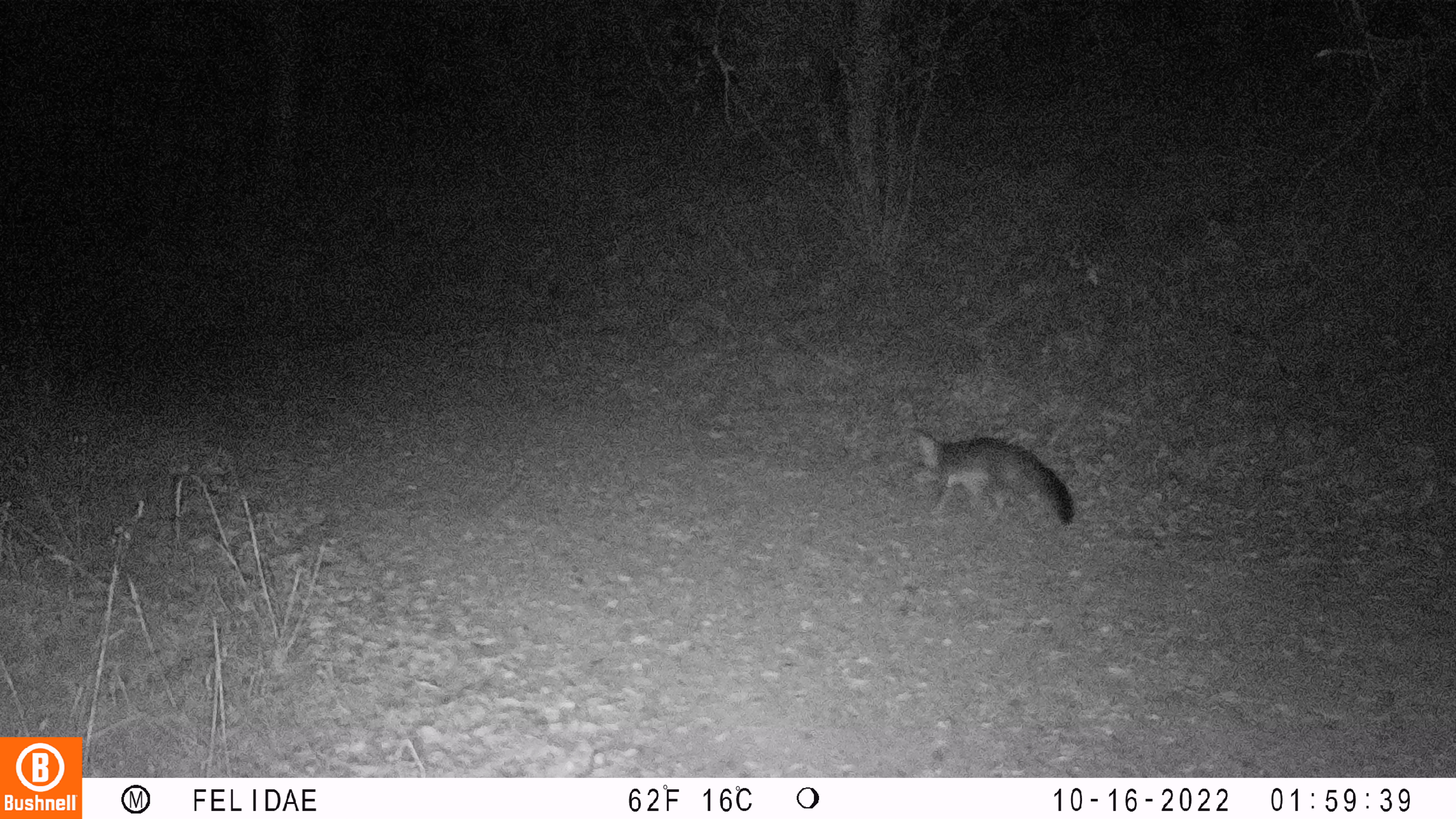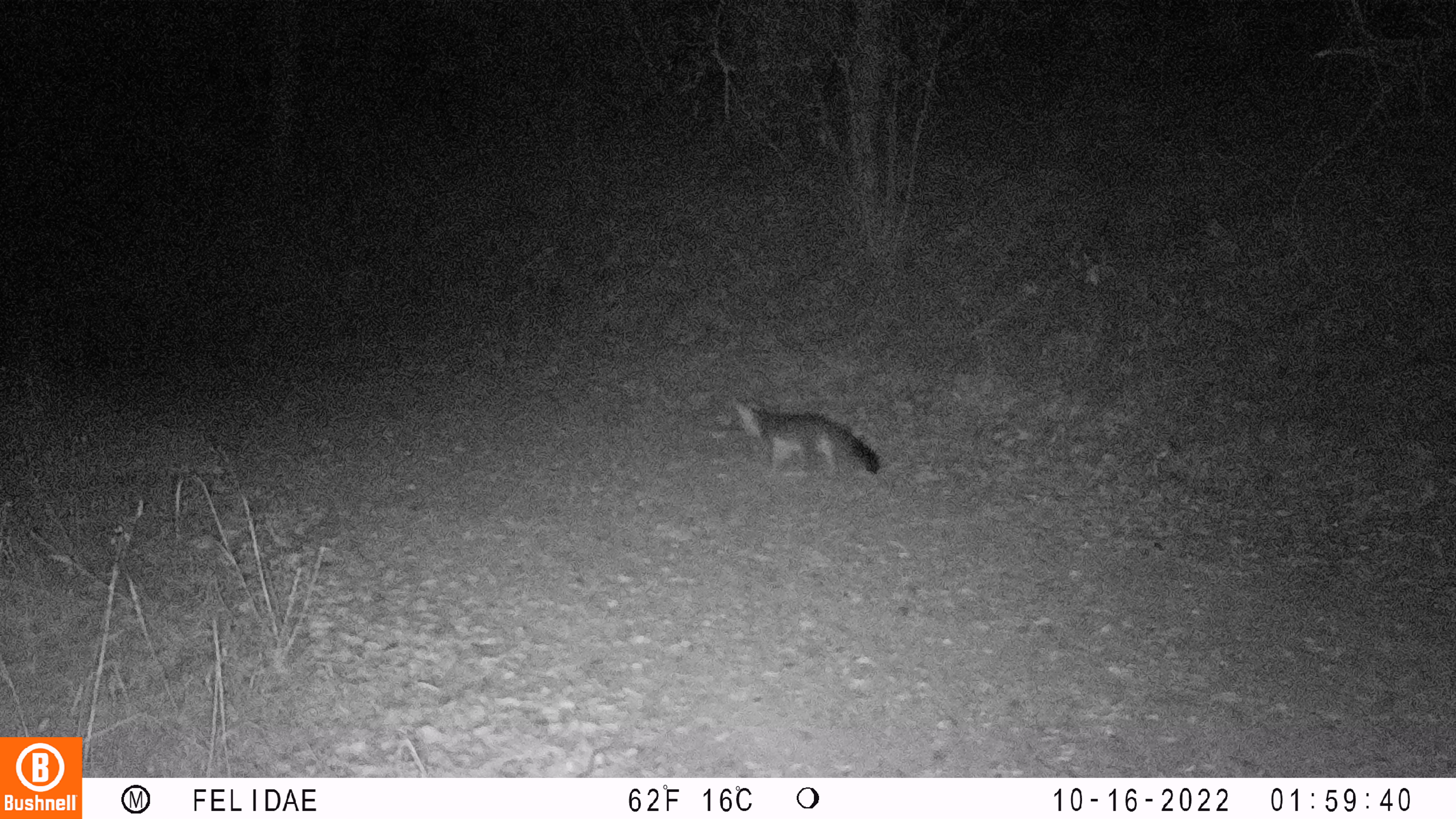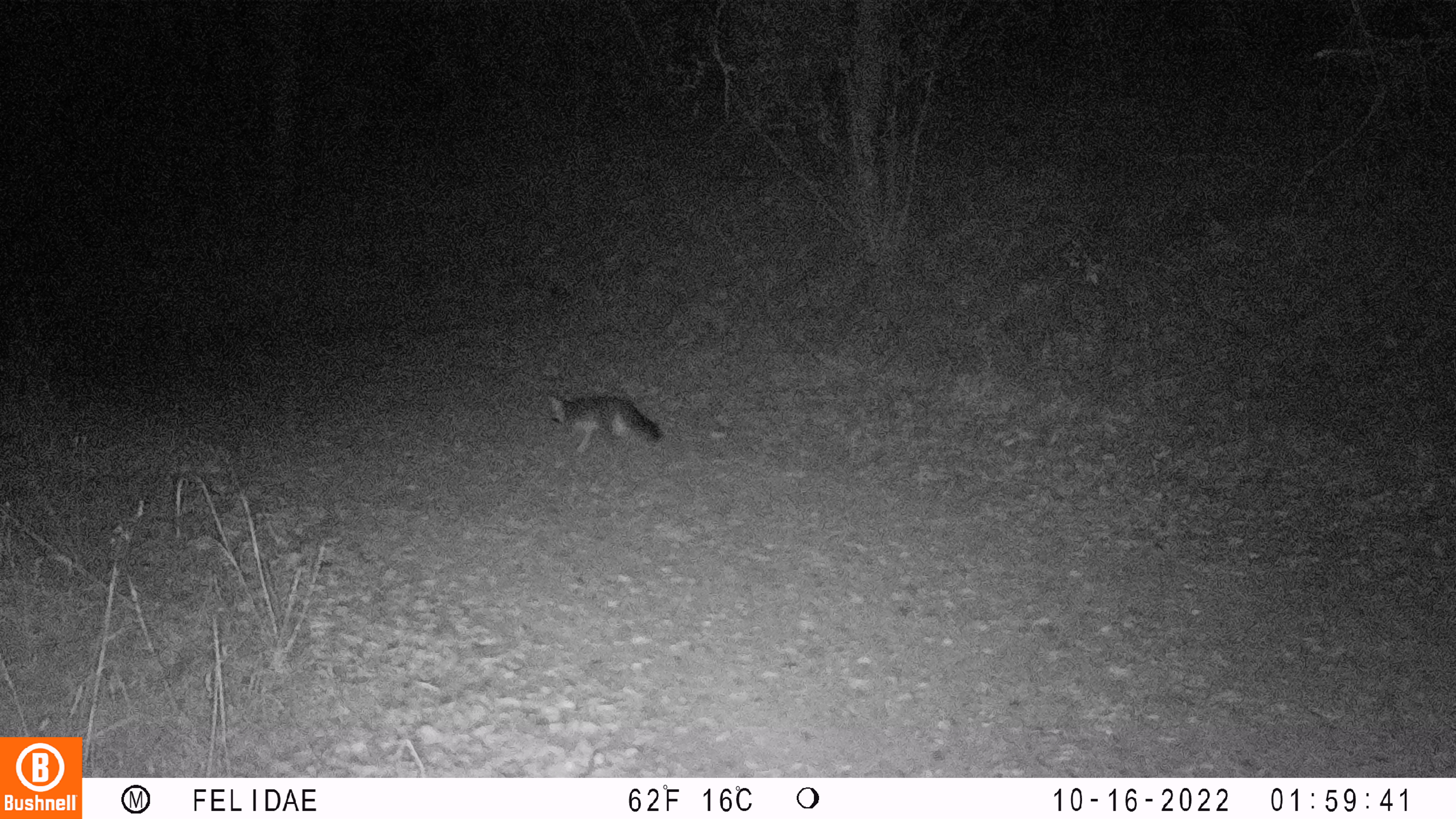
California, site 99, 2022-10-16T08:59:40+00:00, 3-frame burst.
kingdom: Animalia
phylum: Chordata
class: Mammalia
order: Carnivora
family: Canidae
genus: Urocyon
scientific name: Urocyon cinereoargenteus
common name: gray fox